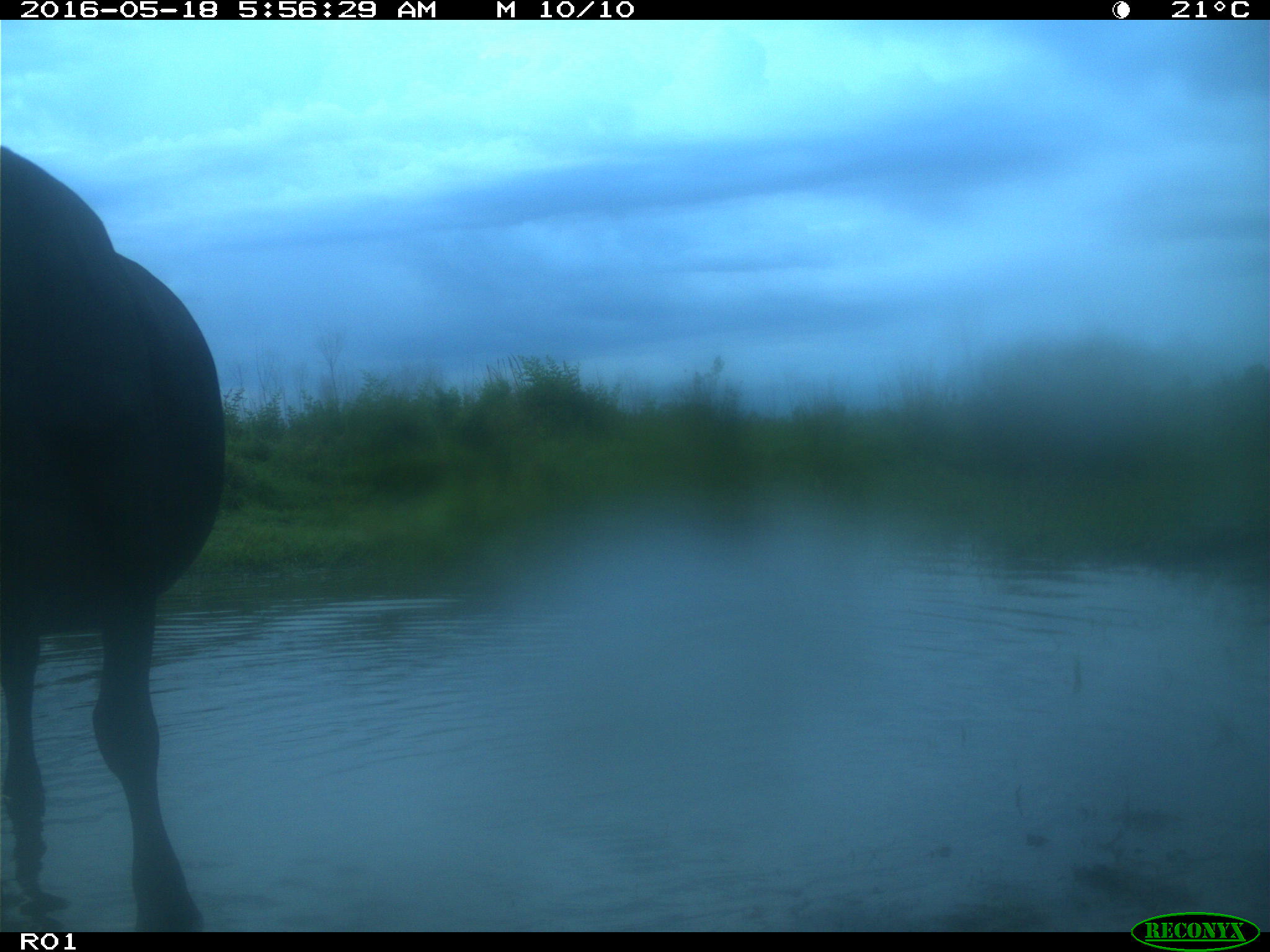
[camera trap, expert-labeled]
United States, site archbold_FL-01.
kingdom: Animalia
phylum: Chordata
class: Mammalia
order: Artiodactyla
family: Bovidae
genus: Bos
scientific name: Bos taurus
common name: domestic cow